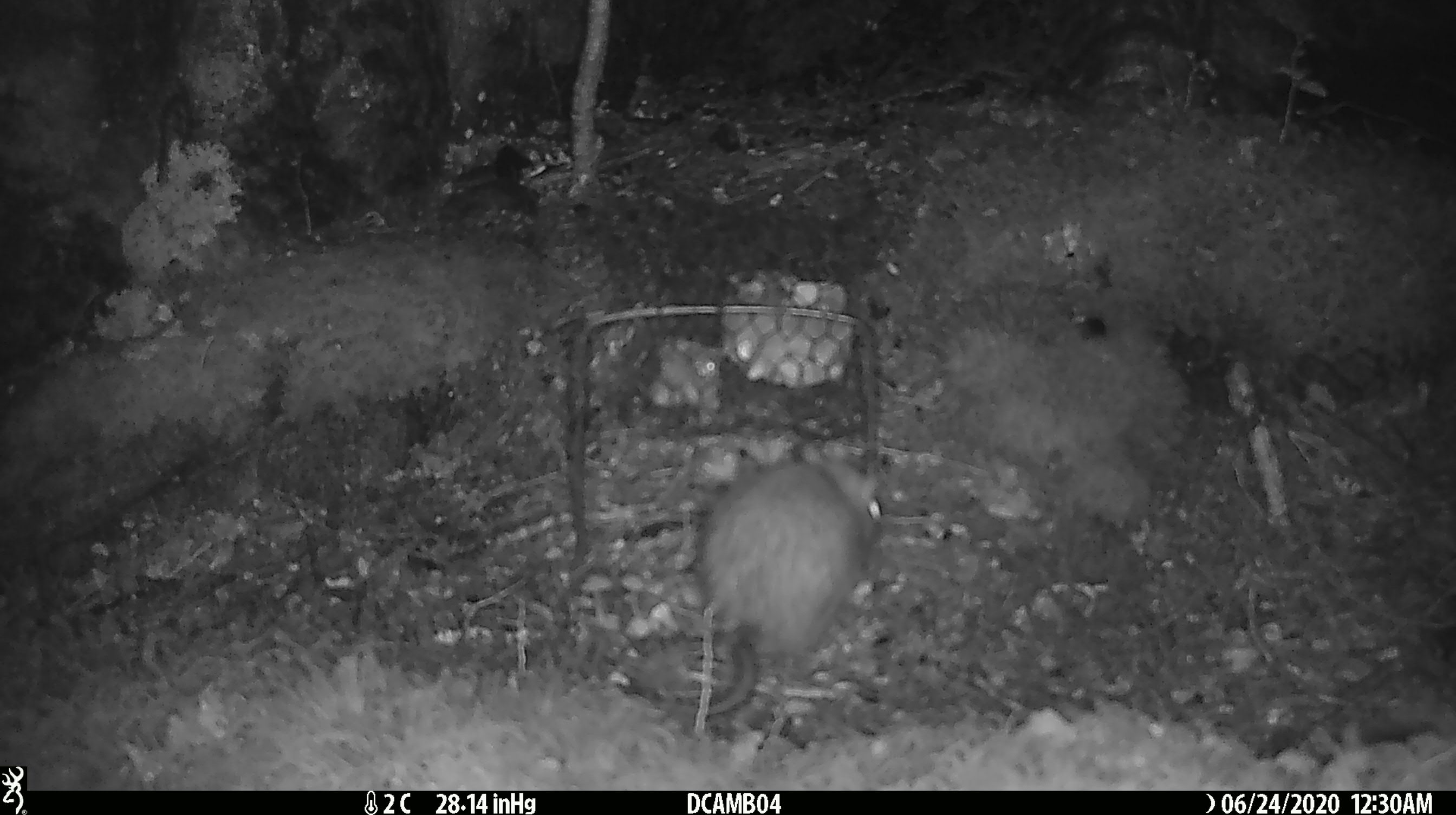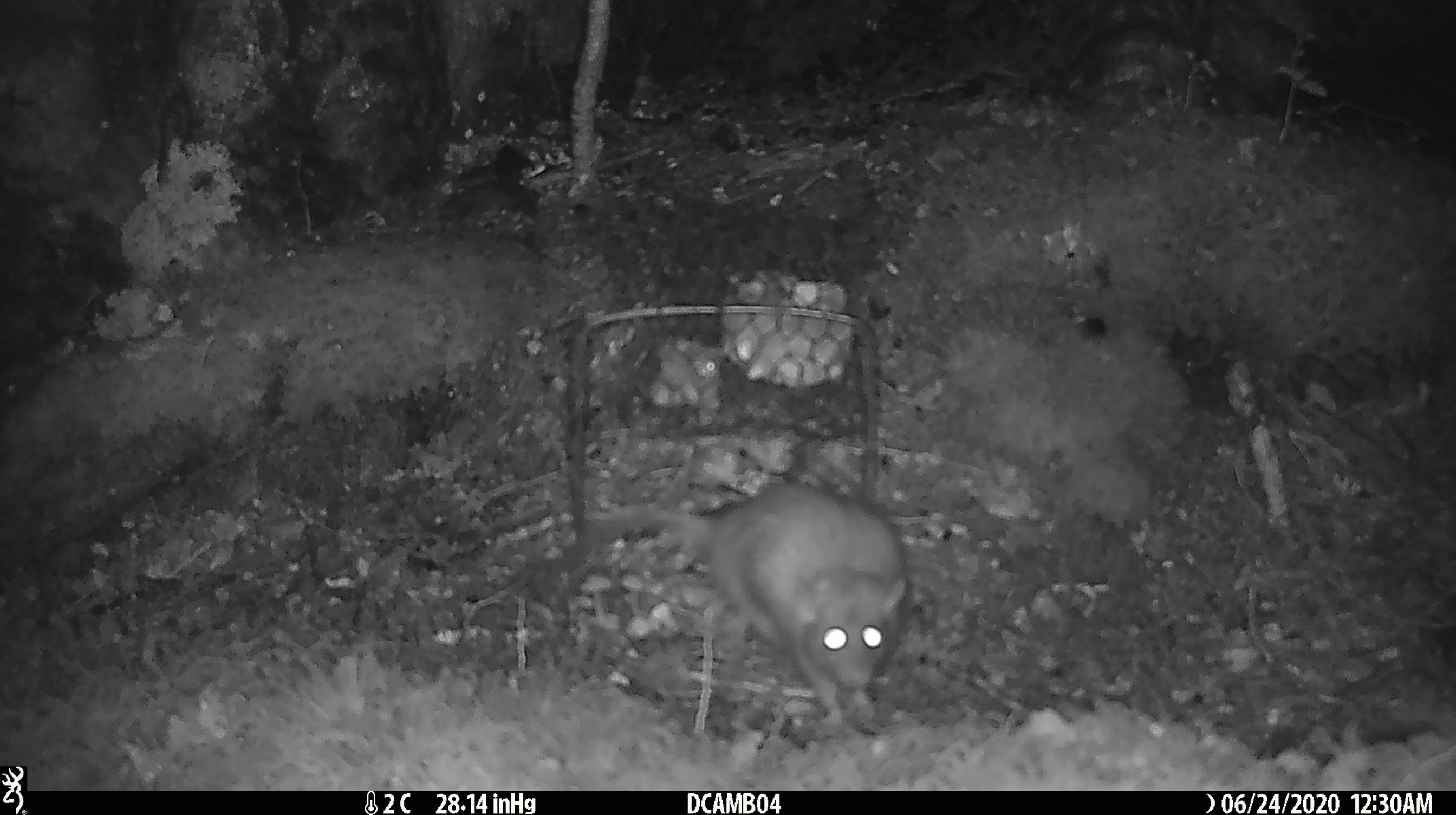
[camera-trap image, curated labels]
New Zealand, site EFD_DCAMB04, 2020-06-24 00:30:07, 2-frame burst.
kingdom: Animalia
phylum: Chordata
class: Mammalia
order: Rodentia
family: Muridae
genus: Rattus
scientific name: Rattus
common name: rat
Rat (Rattus).